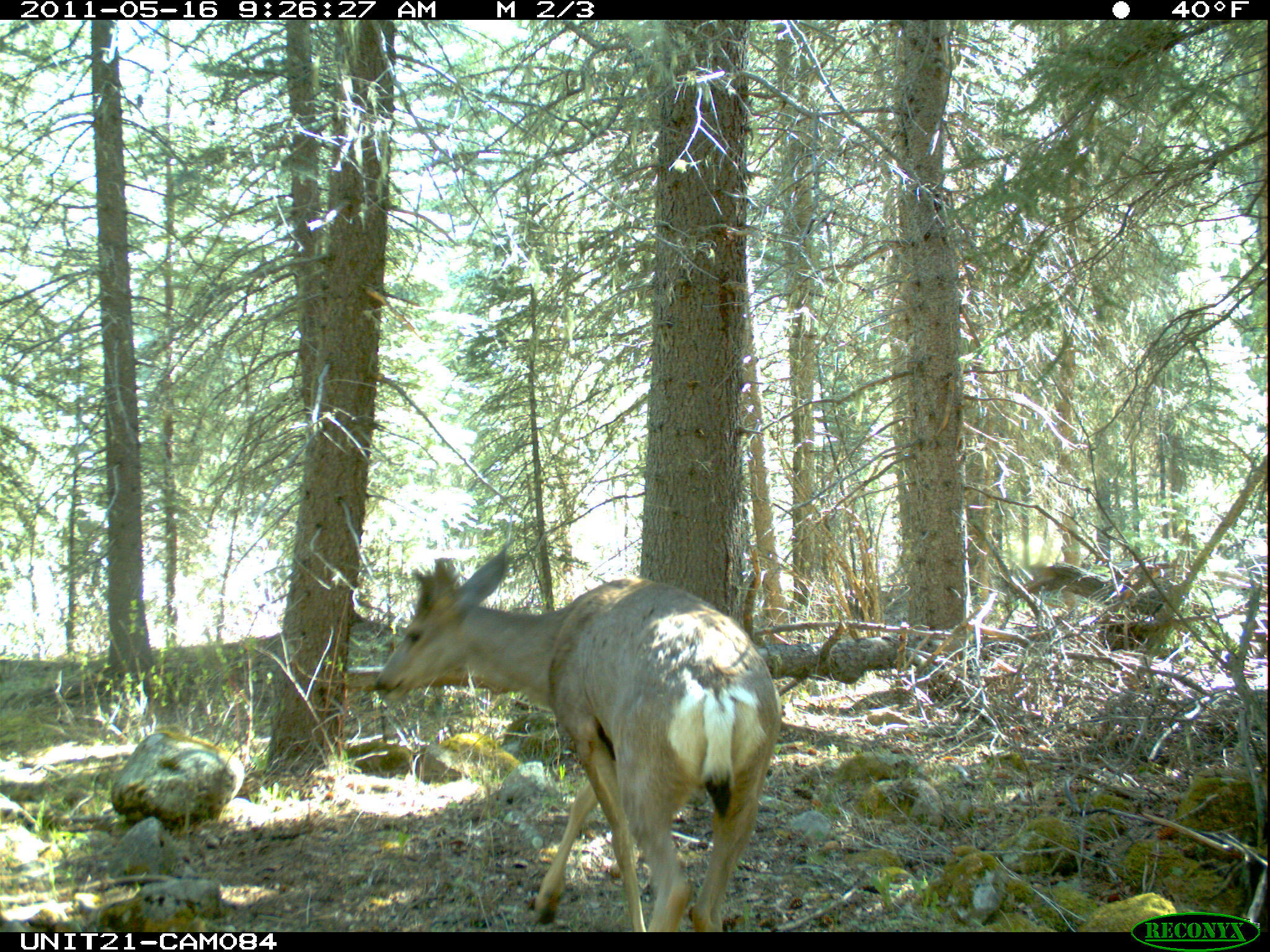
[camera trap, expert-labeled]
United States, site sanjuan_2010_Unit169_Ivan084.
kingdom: Animalia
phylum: Chordata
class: Mammalia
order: Artiodactyla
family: Cervidae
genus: Odocoileus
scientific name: Odocoileus hemionus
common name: mule deer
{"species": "Odocoileus hemionus (mule deer)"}